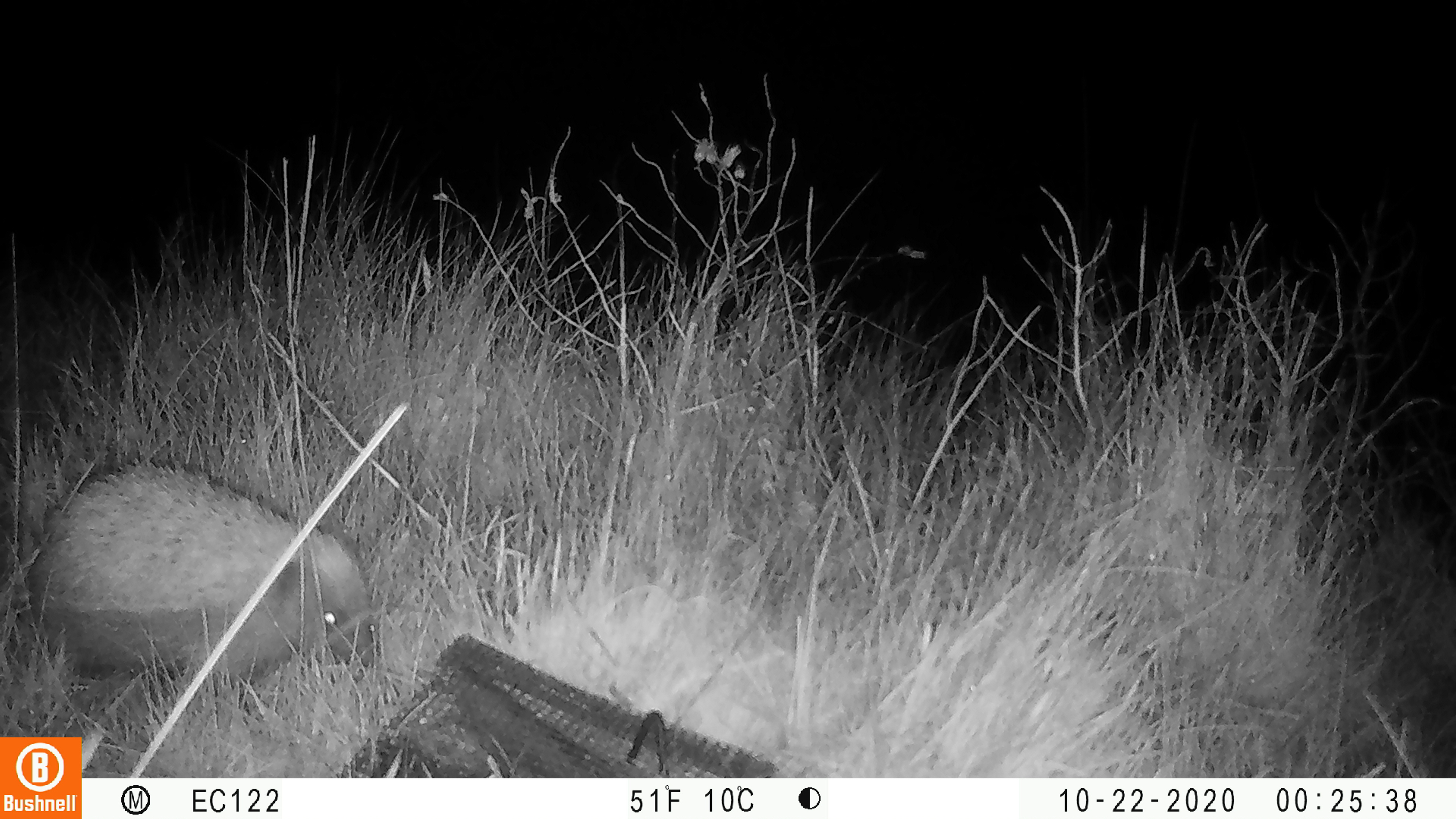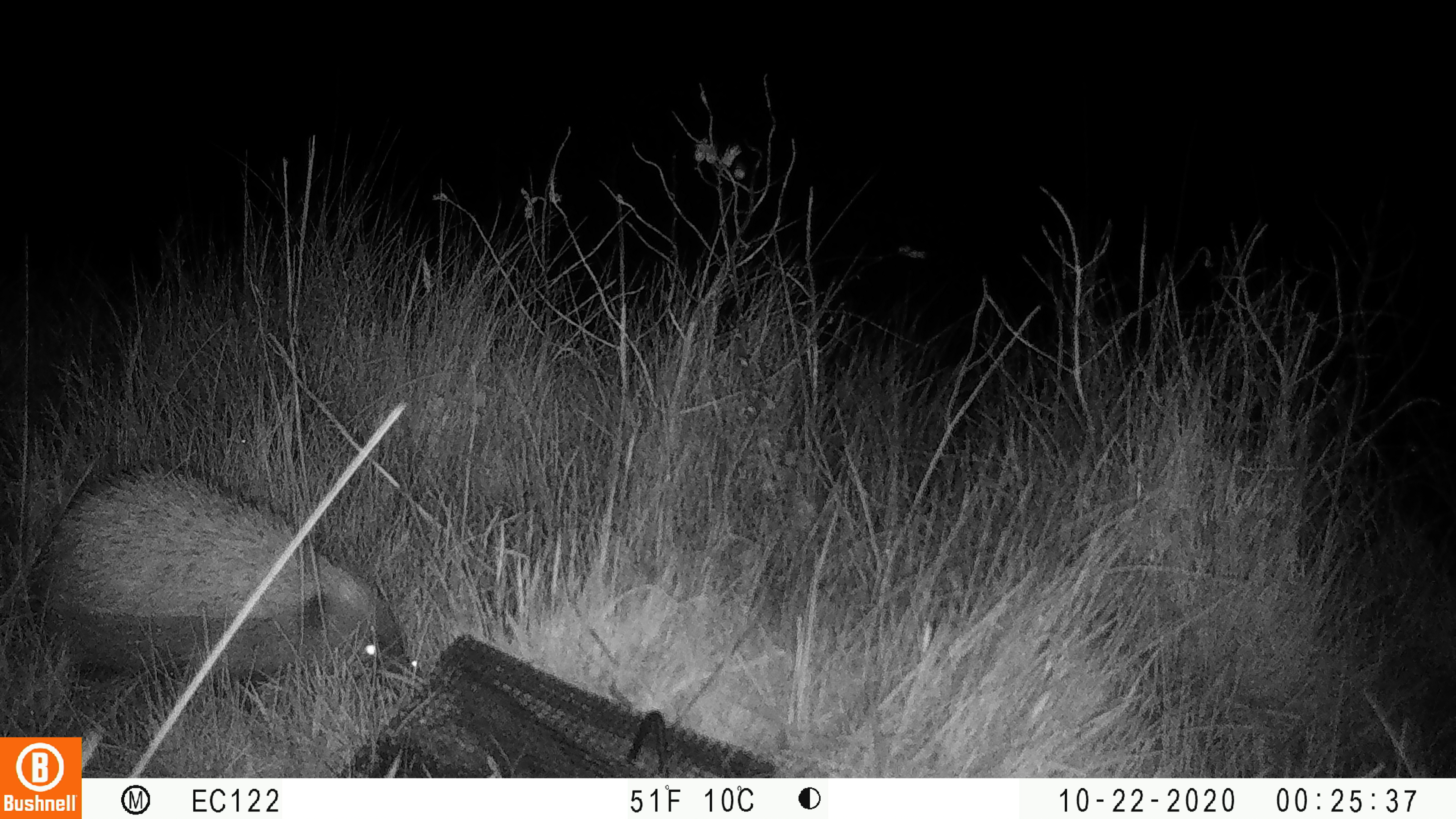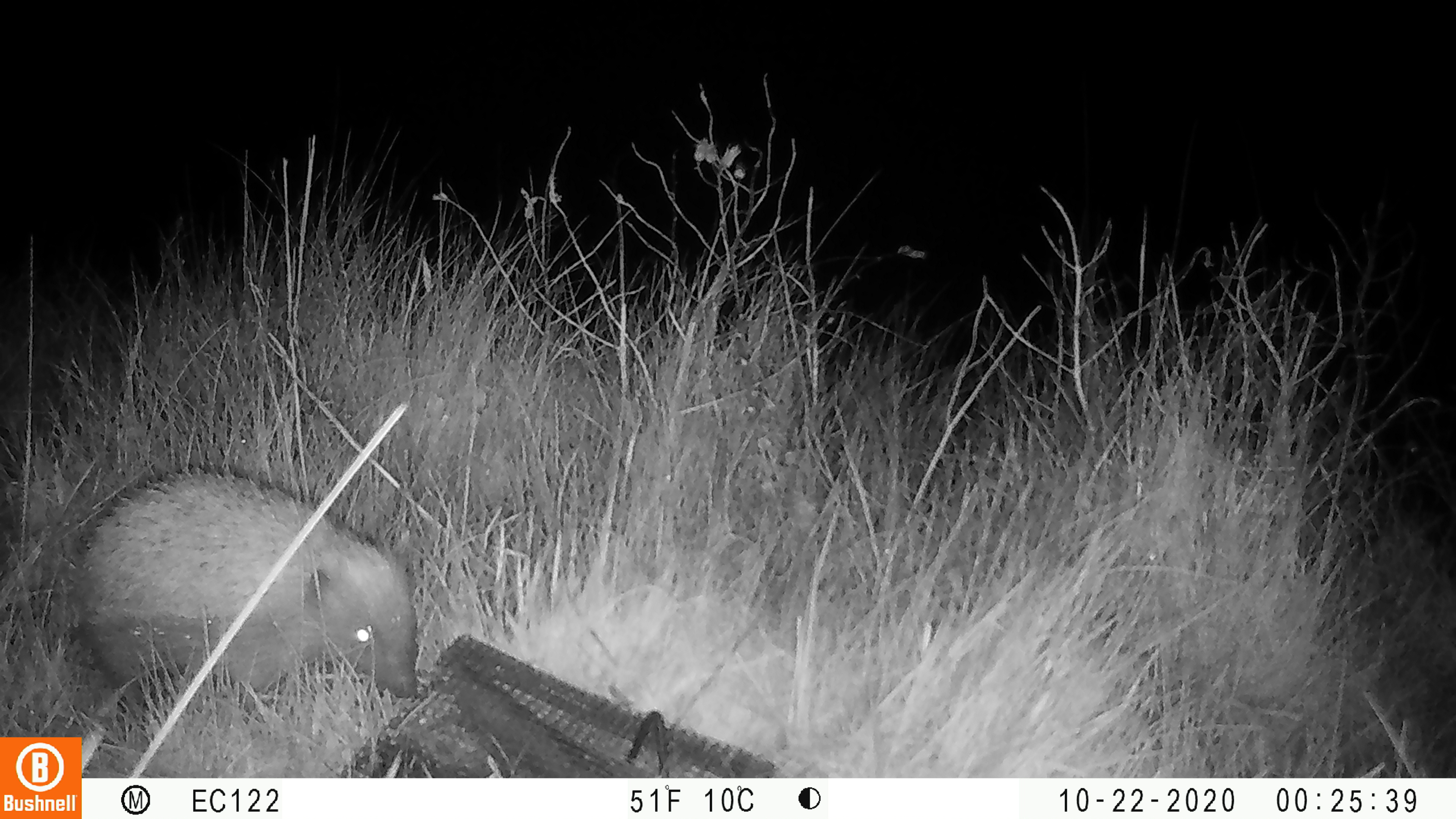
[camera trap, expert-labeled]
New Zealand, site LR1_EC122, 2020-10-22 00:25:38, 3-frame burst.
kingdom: Animalia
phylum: Chordata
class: Mammalia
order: Eulipotyphla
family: Erinaceidae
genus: Erinaceus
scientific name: Erinaceus europaeus europaeus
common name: european hedgehog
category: hedgehog